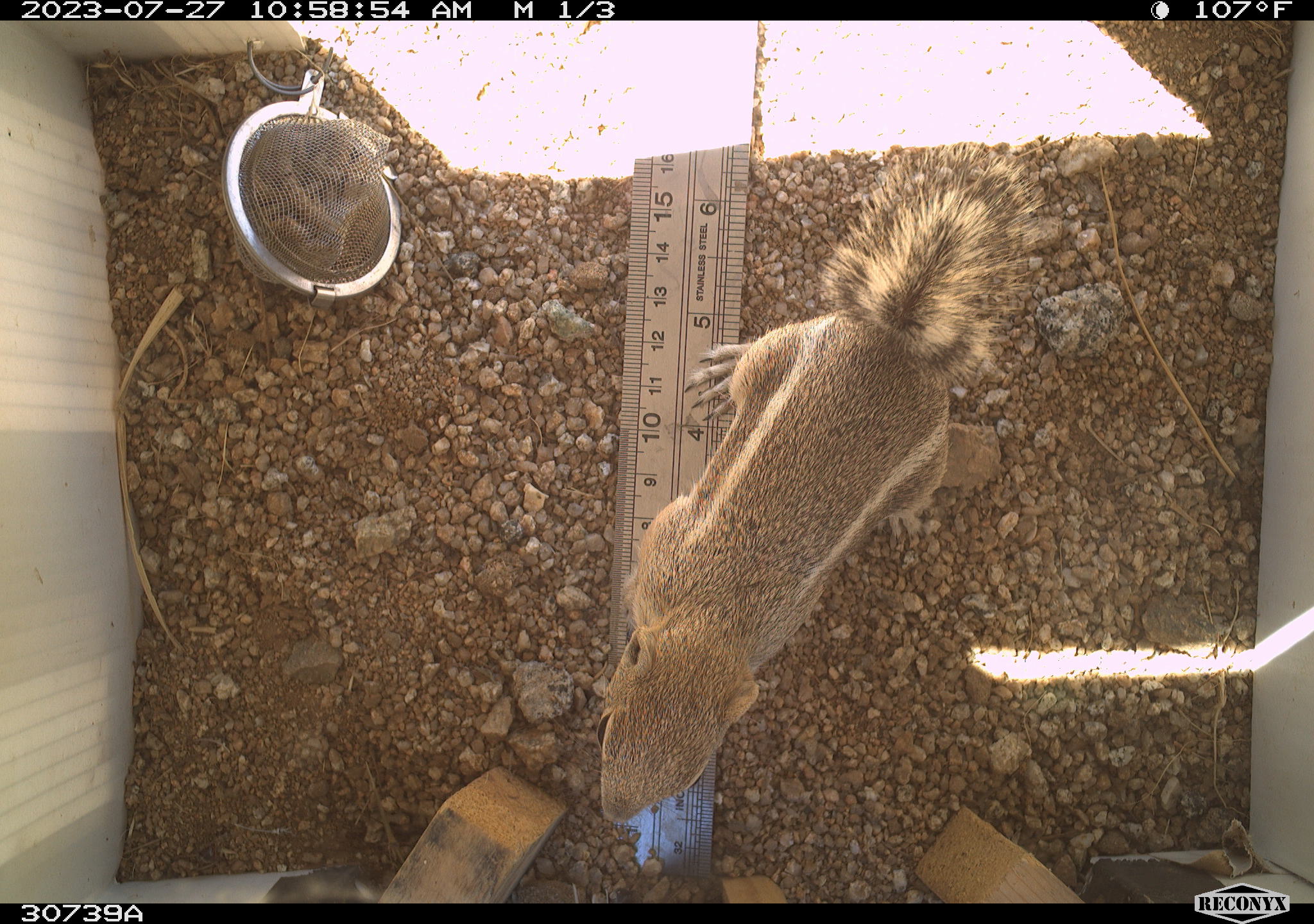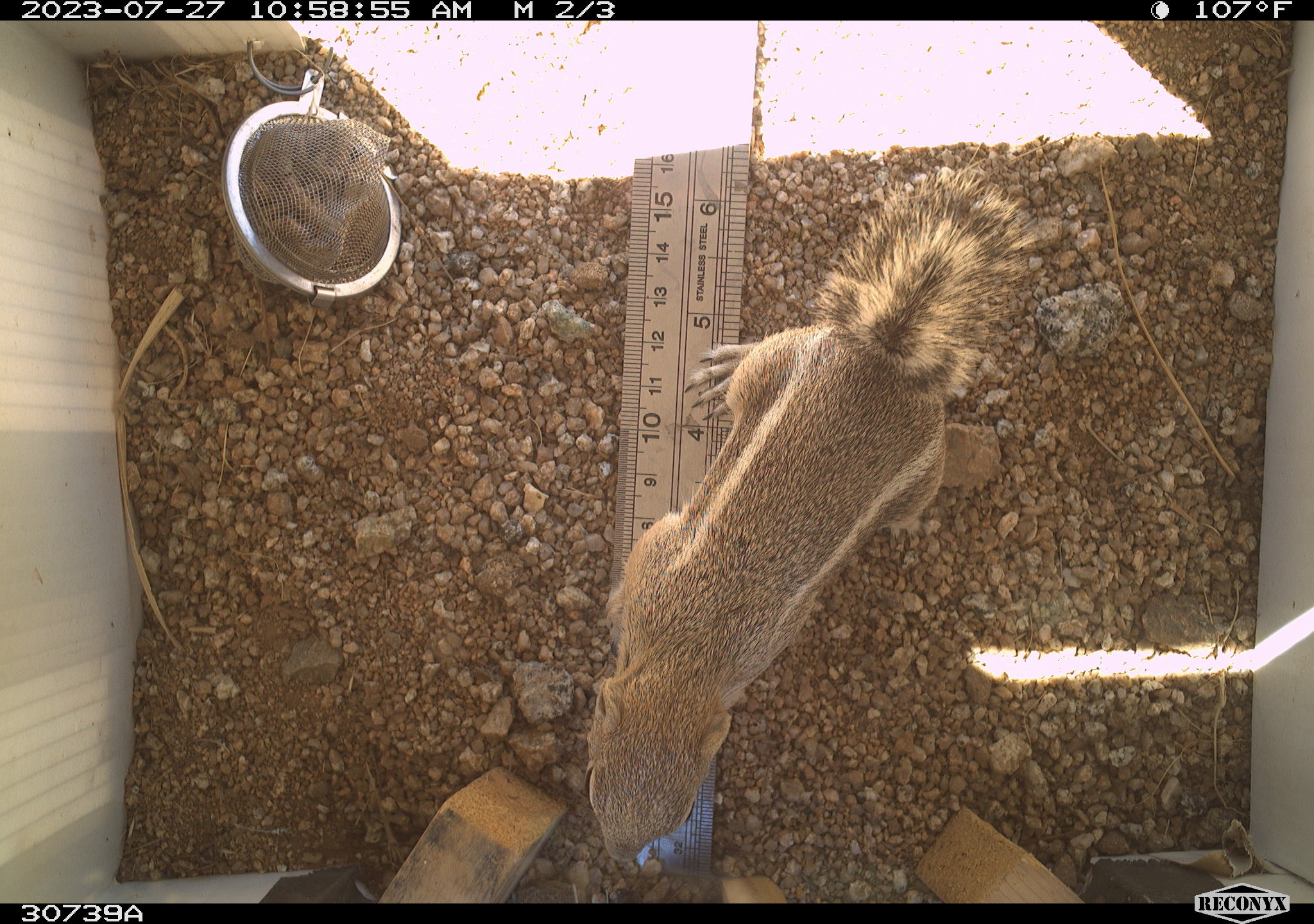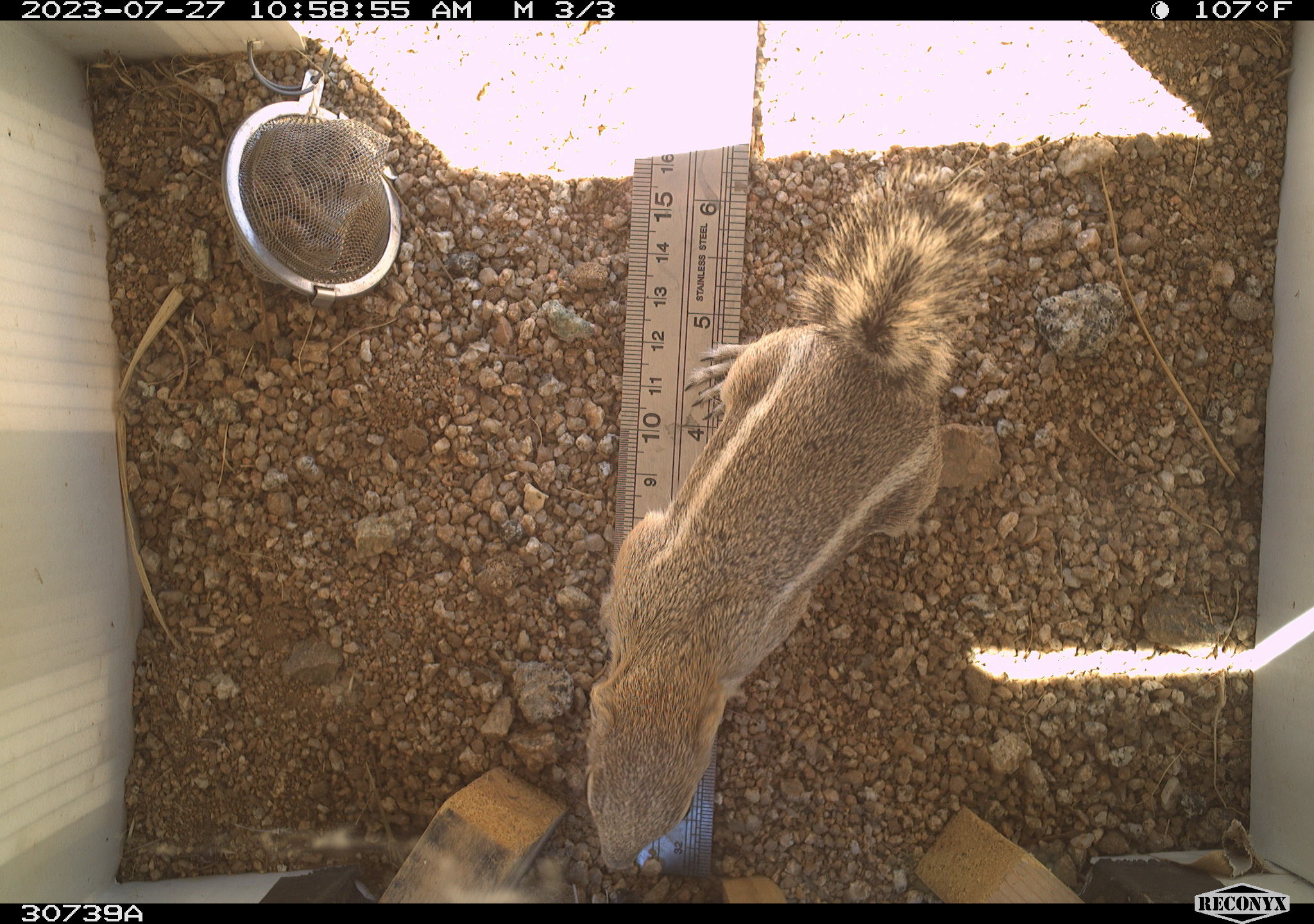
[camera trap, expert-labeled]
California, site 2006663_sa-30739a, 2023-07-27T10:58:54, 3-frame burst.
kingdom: Animalia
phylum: Chordata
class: Mammalia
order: Rodentia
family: Sciuridae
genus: Ammospermophilus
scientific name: Ammospermophilus leucurus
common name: white-tailed antelope squirrel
White-tailed antelope squirrel (Ammospermophilus leucurus).